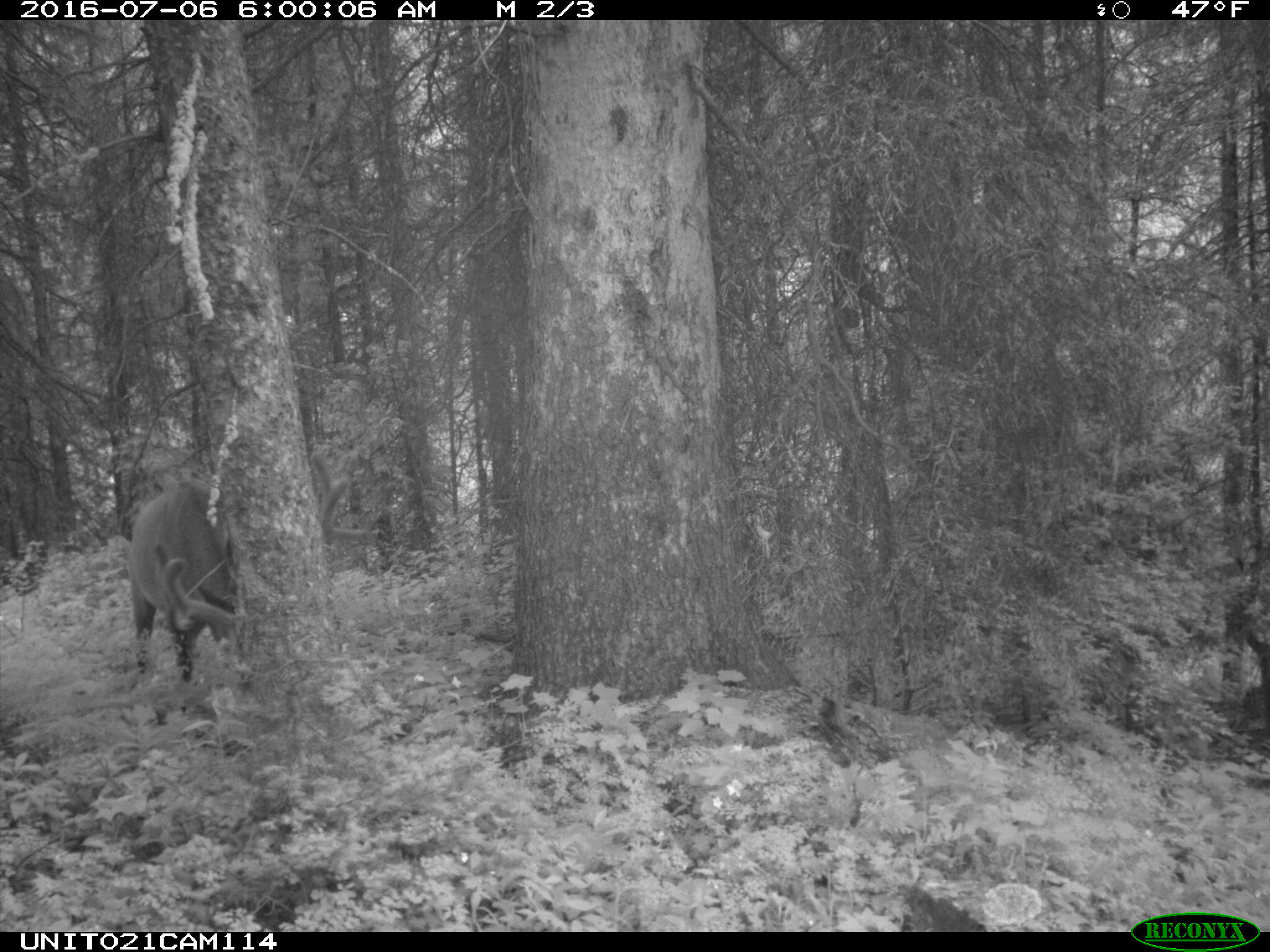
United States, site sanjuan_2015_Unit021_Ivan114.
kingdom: Animalia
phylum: Chordata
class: Mammalia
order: Artiodactyla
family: Cervidae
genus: Cervus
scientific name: Cervus elaphus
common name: red deer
Cervus elaphus (red deer).